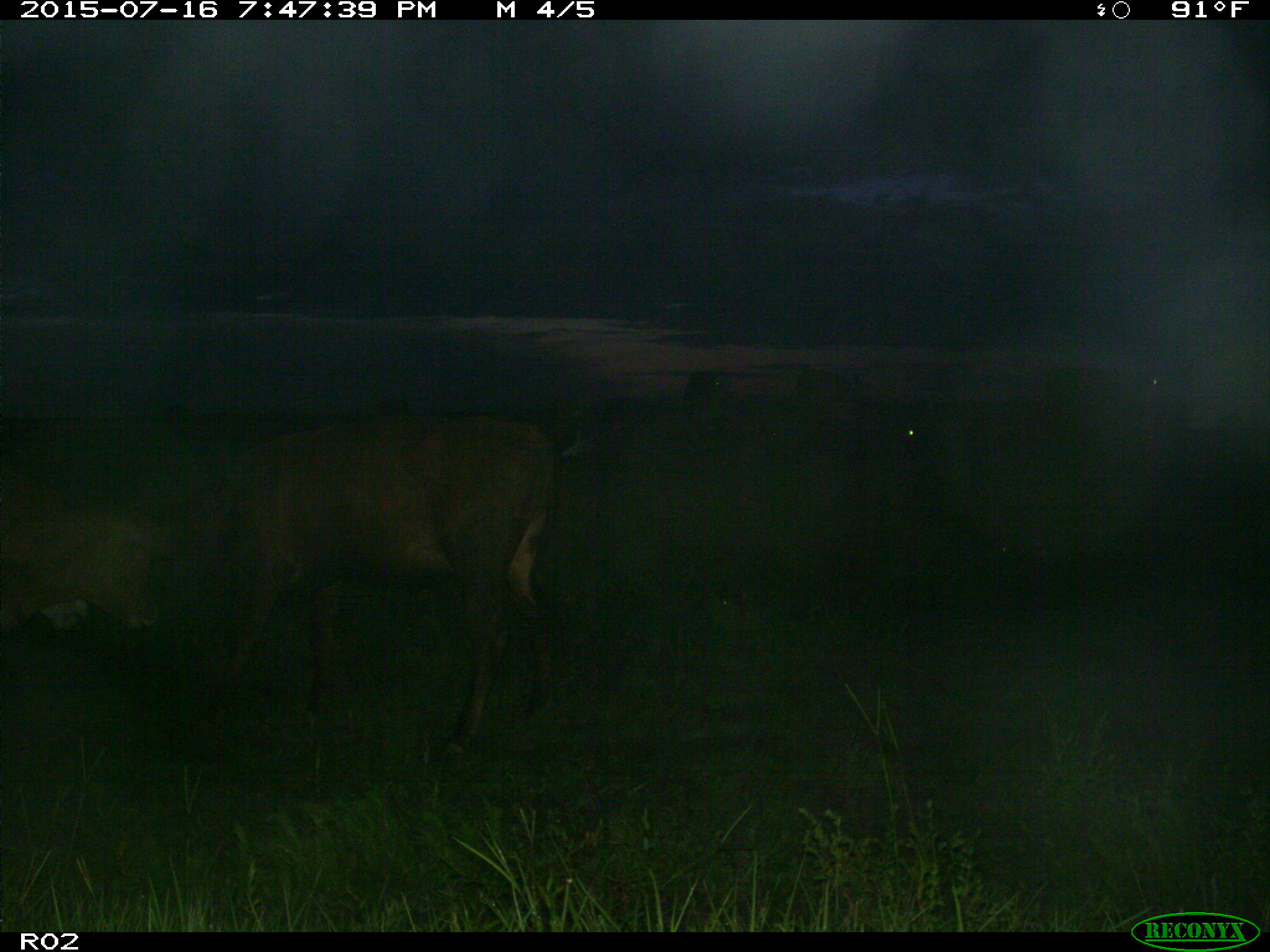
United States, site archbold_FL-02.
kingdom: Animalia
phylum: Chordata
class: Mammalia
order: Artiodactyla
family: Bovidae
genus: Bos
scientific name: Bos taurus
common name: domestic cow